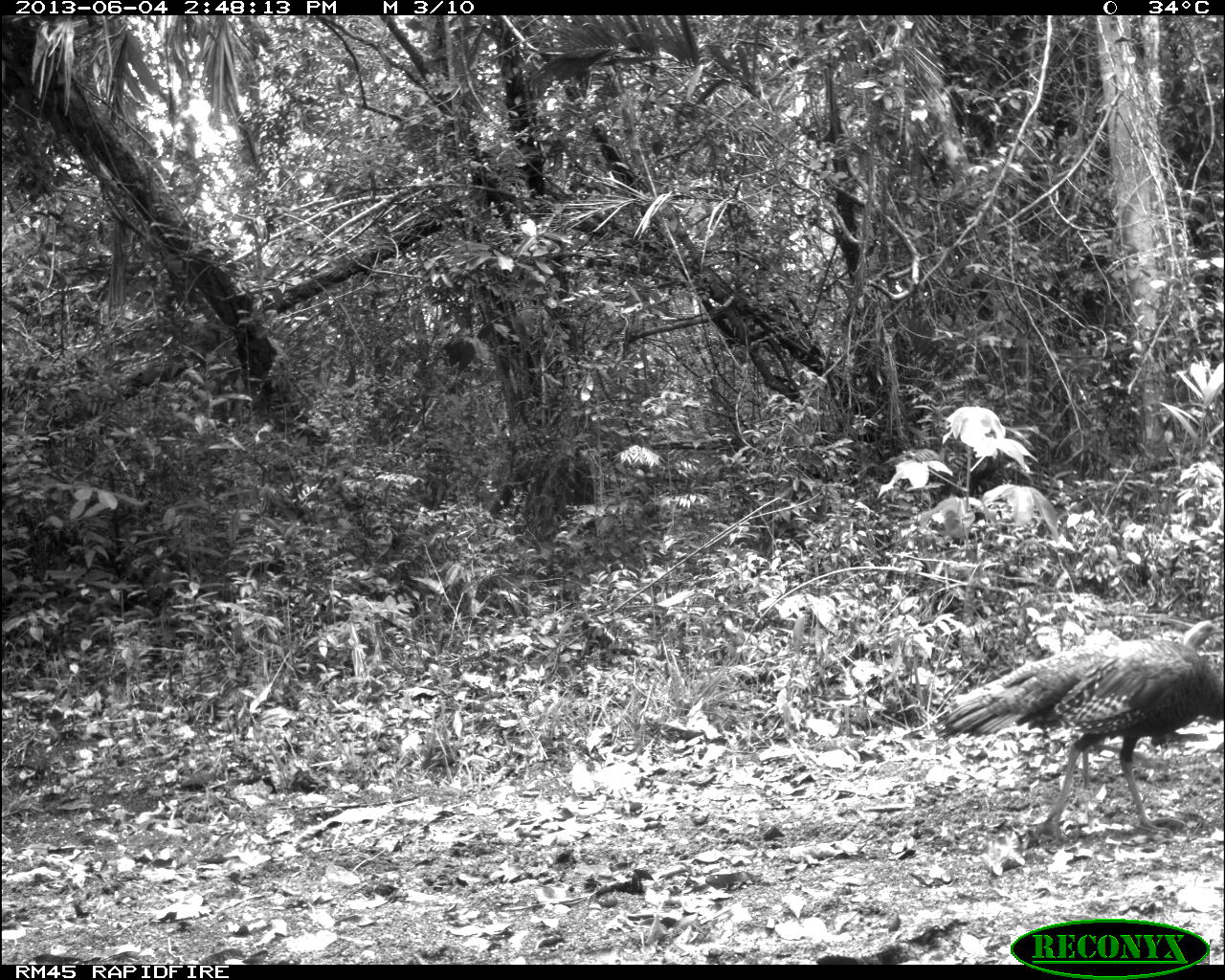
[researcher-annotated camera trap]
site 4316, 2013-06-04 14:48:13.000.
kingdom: Animalia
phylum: Chordata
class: Aves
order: Galliformes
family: Phasianidae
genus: Meleagris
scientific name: Meleagris ocellata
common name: ocellated turkey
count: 2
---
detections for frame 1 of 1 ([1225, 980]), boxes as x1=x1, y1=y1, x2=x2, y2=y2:
meleagris ocellata: x1=928, y1=620, x2=1225, y2=845